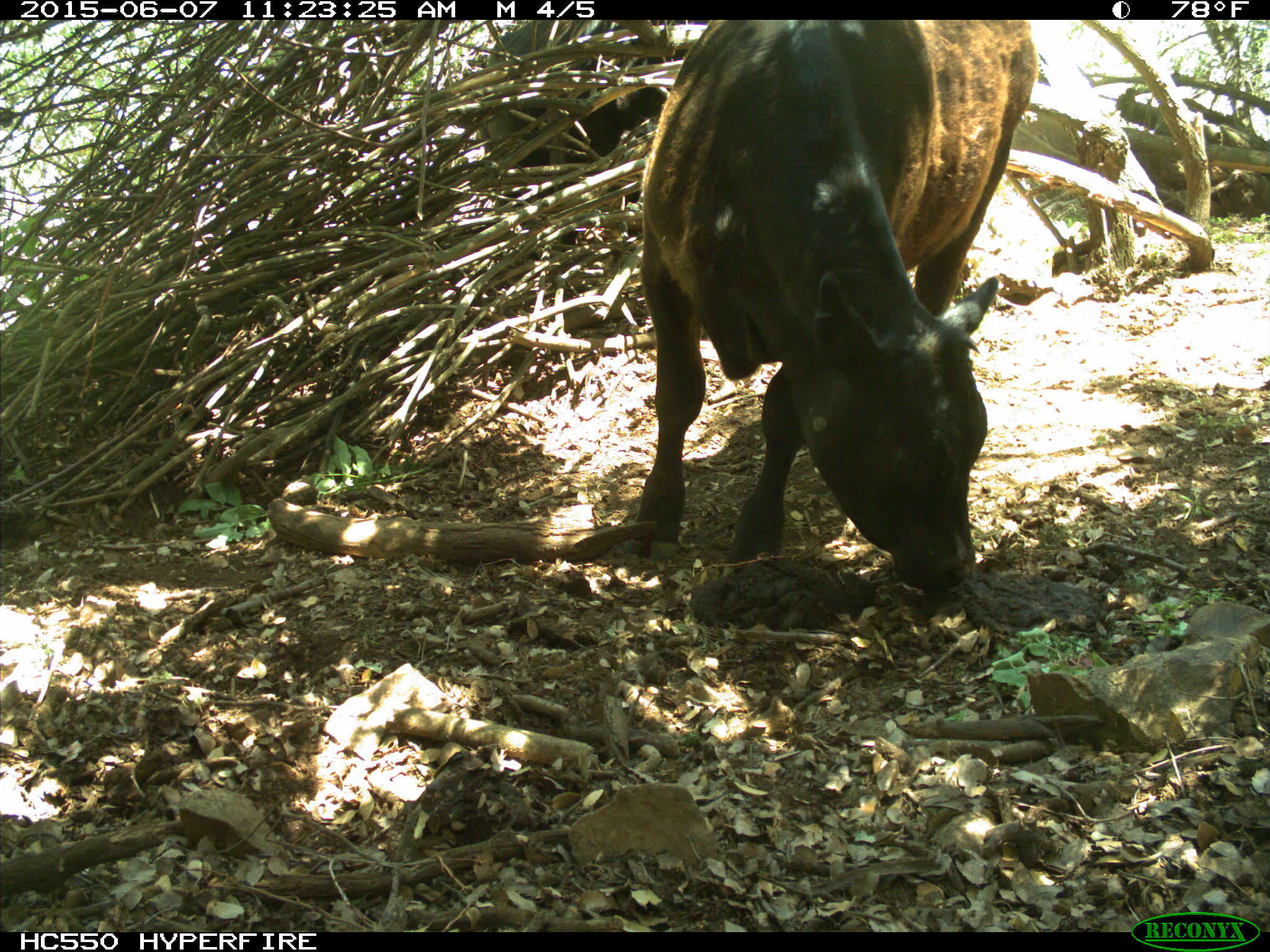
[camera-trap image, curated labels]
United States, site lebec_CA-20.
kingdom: Animalia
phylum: Chordata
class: Mammalia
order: Artiodactyla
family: Bovidae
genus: Bos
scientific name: Bos taurus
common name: domestic cow